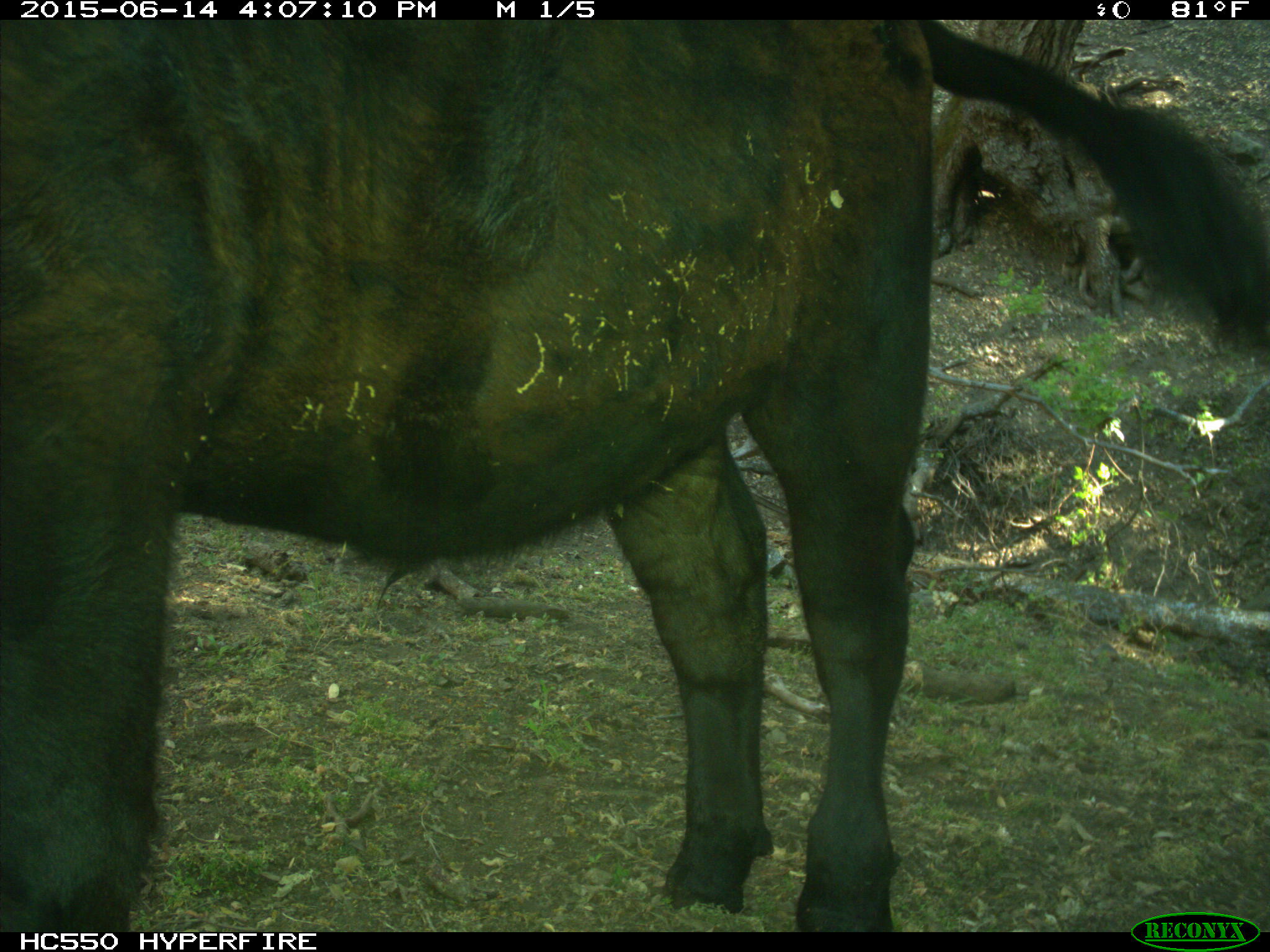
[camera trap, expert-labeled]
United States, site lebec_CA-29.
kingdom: Animalia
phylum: Chordata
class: Mammalia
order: Artiodactyla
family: Bovidae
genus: Bos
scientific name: Bos taurus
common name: domestic cow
Bos taurus (domestic cow).